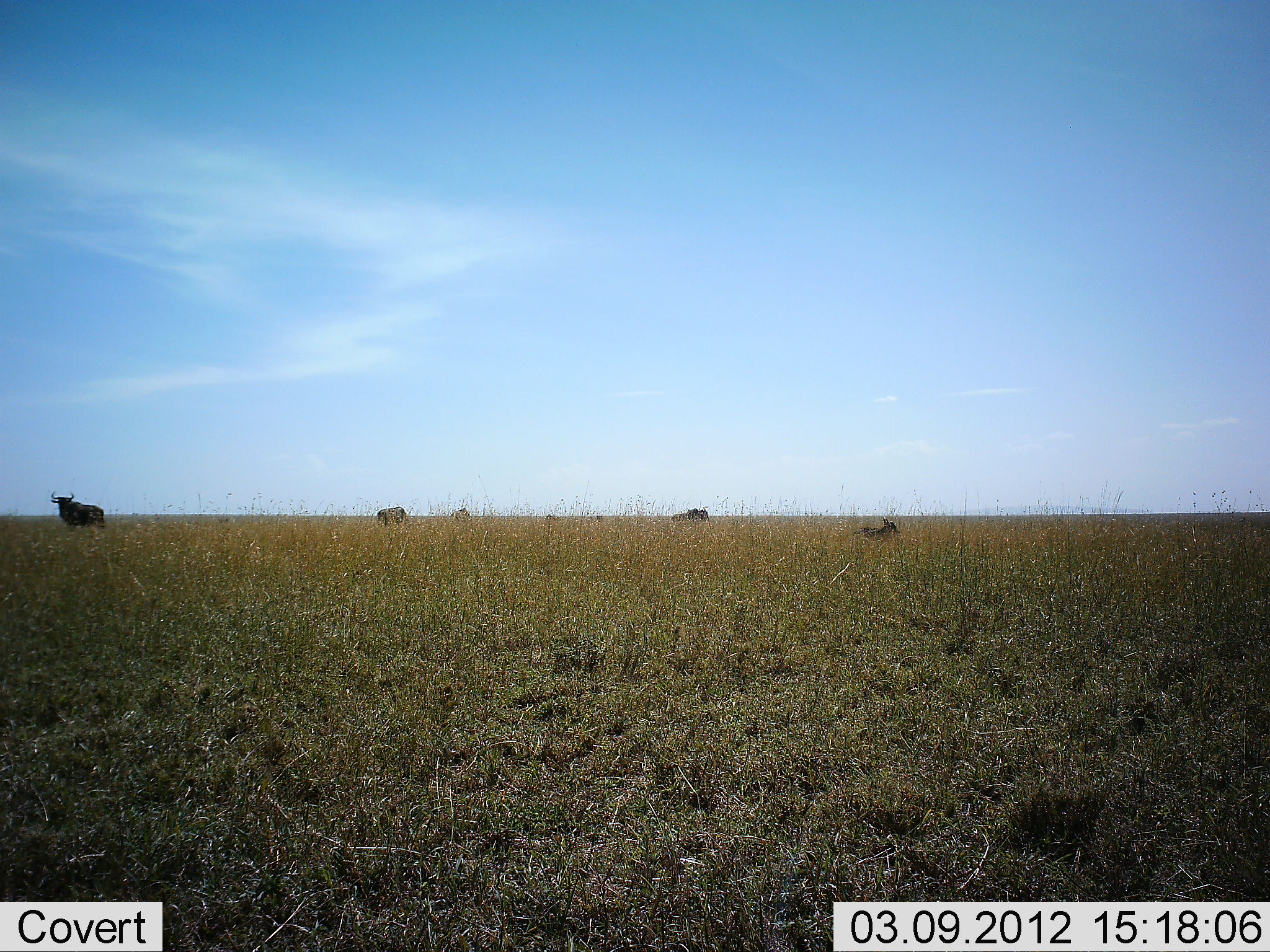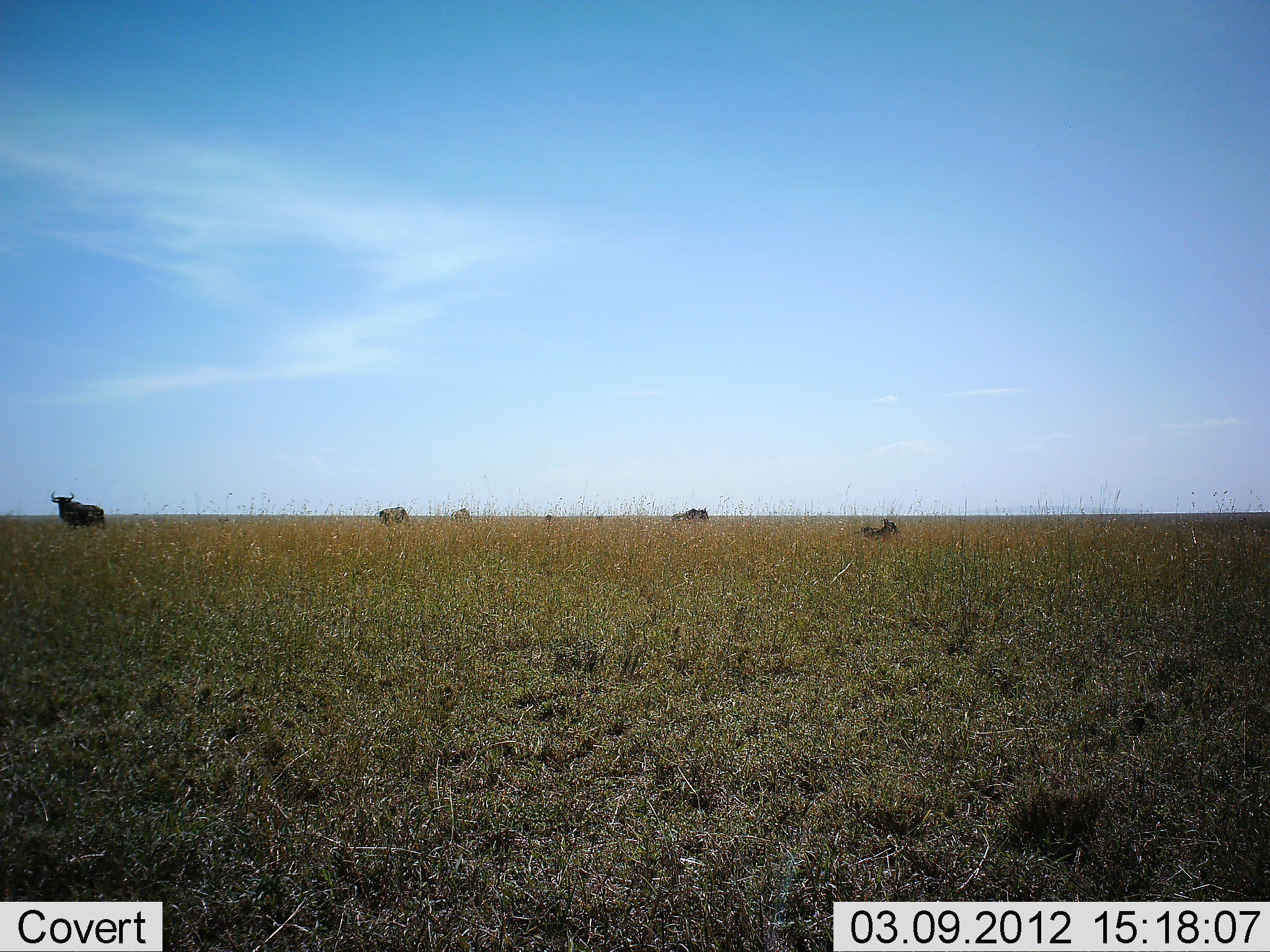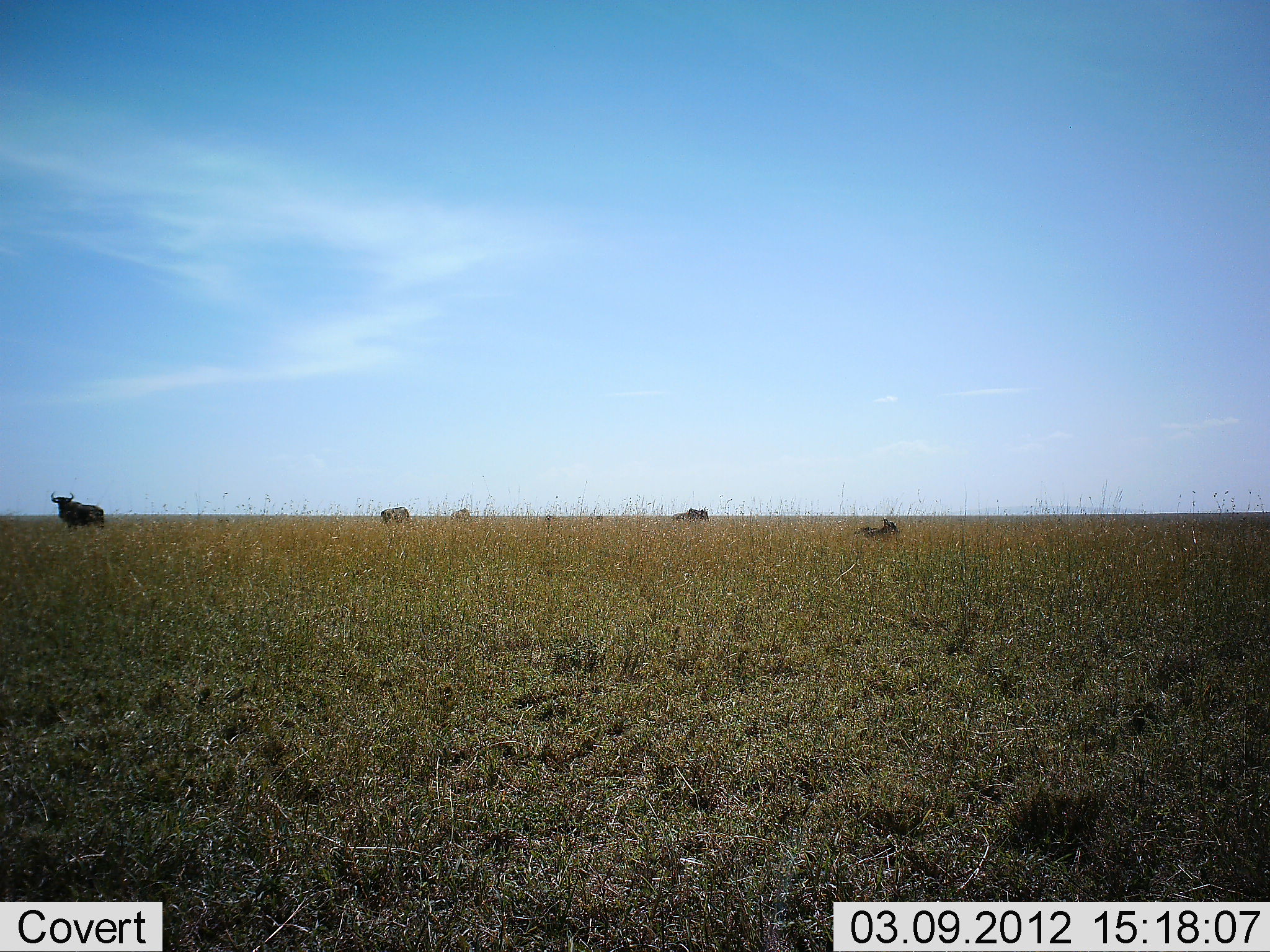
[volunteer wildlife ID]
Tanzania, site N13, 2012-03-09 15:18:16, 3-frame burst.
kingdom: Animalia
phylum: Chordata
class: Mammalia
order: Artiodactyla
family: Bovidae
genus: Connochaetes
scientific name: Connochaetes taurinus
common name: blue wildebeest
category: wildebeest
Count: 5.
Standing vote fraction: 100%.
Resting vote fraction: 50%.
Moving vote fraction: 17%.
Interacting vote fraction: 0%.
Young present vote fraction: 17%.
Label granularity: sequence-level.